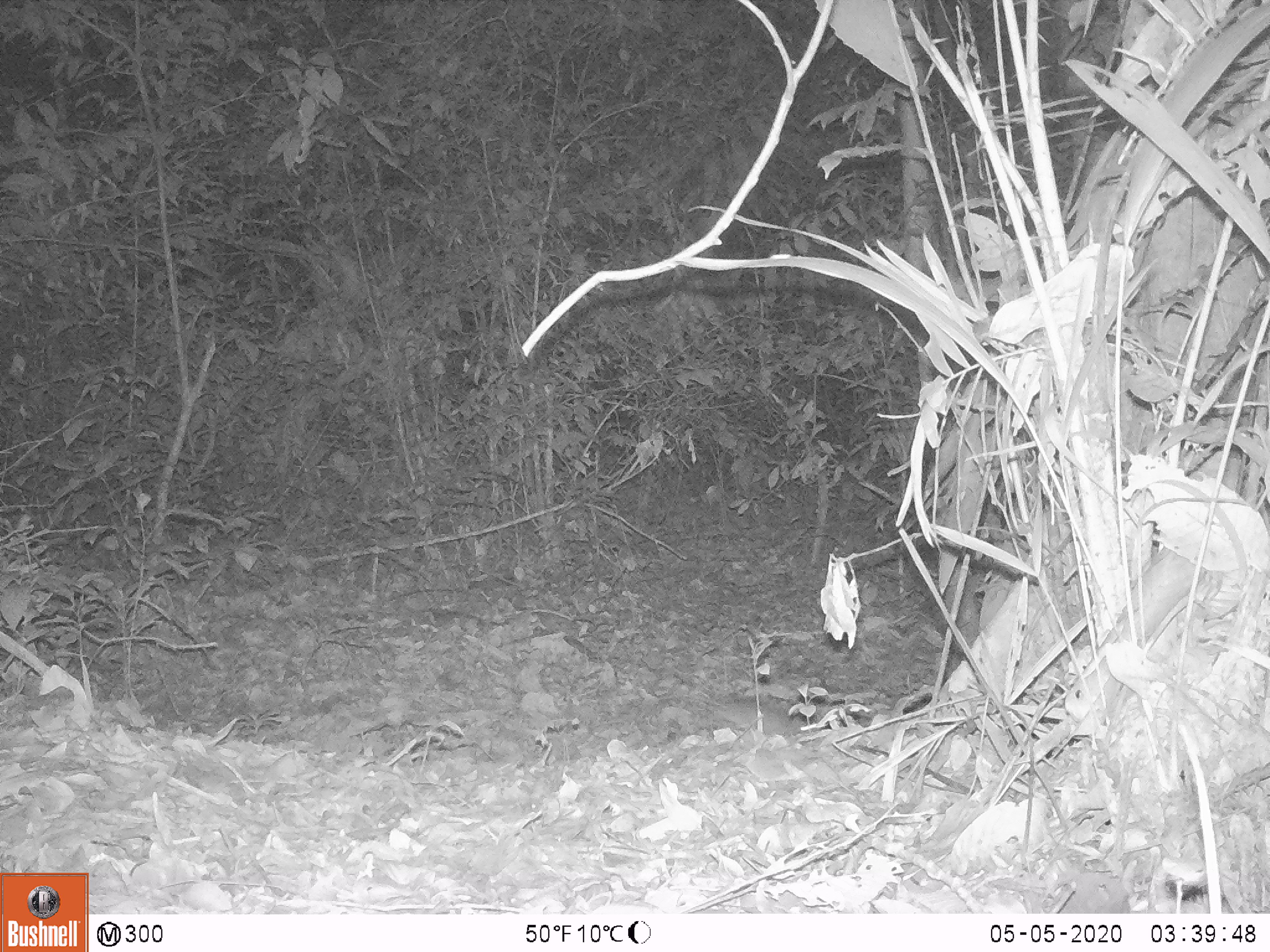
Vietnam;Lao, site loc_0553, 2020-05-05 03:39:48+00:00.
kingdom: Animalia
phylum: Chordata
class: Mammalia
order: Rodentia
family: Muridae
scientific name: Muridae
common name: old-world mice and rats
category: unidentified murid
Unidentified murid (old-world mice and rats) (Muridae). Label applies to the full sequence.